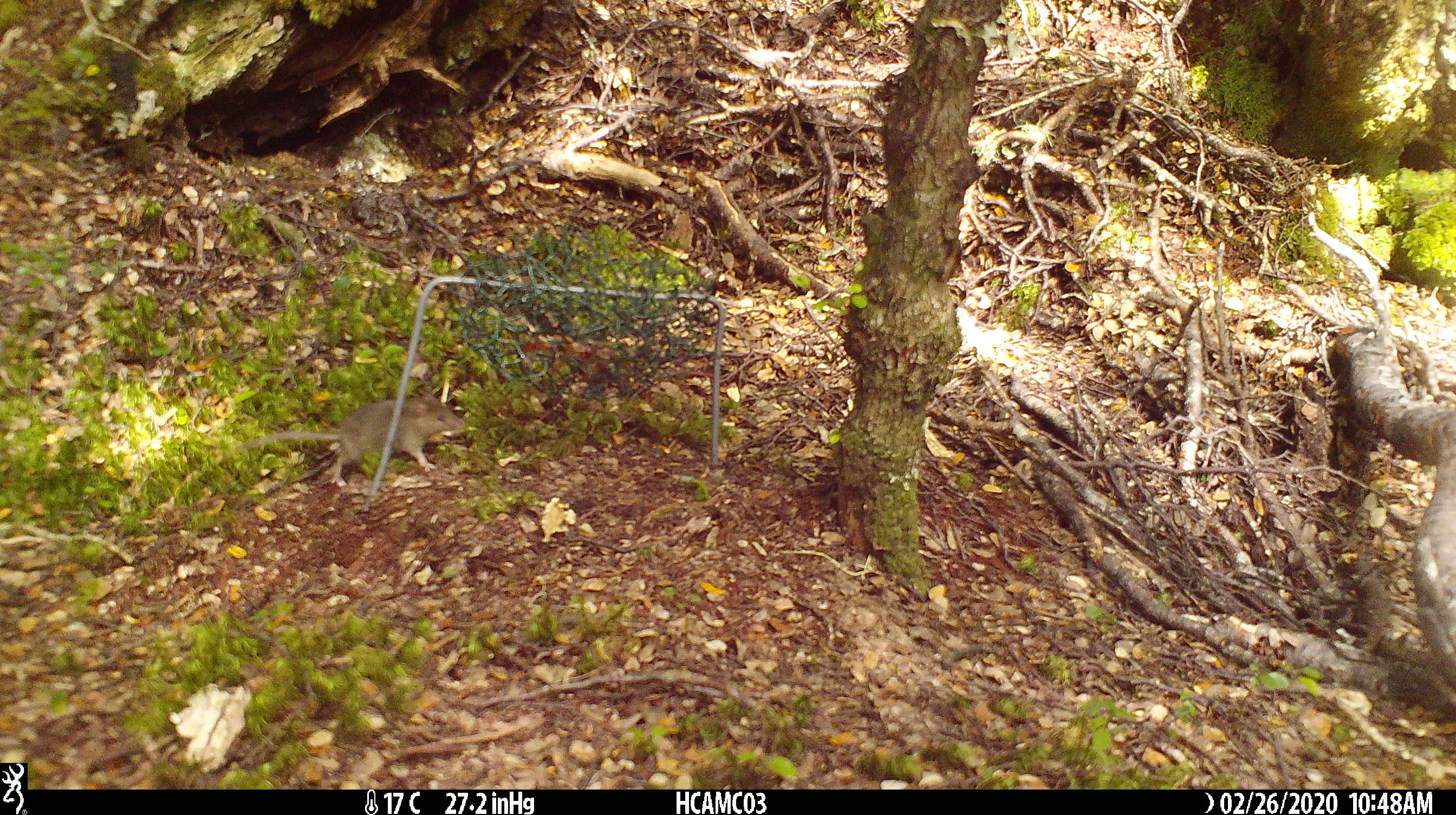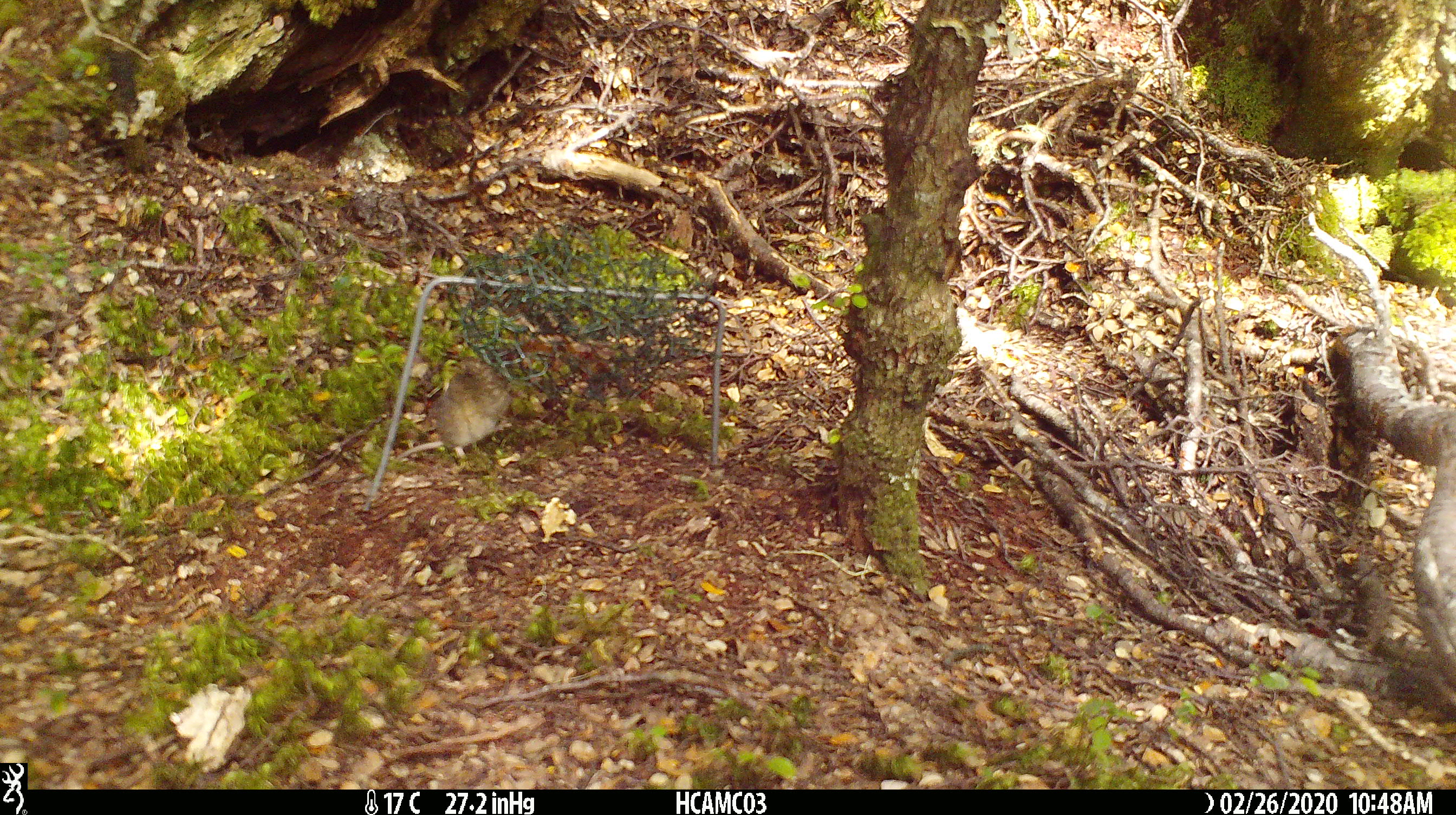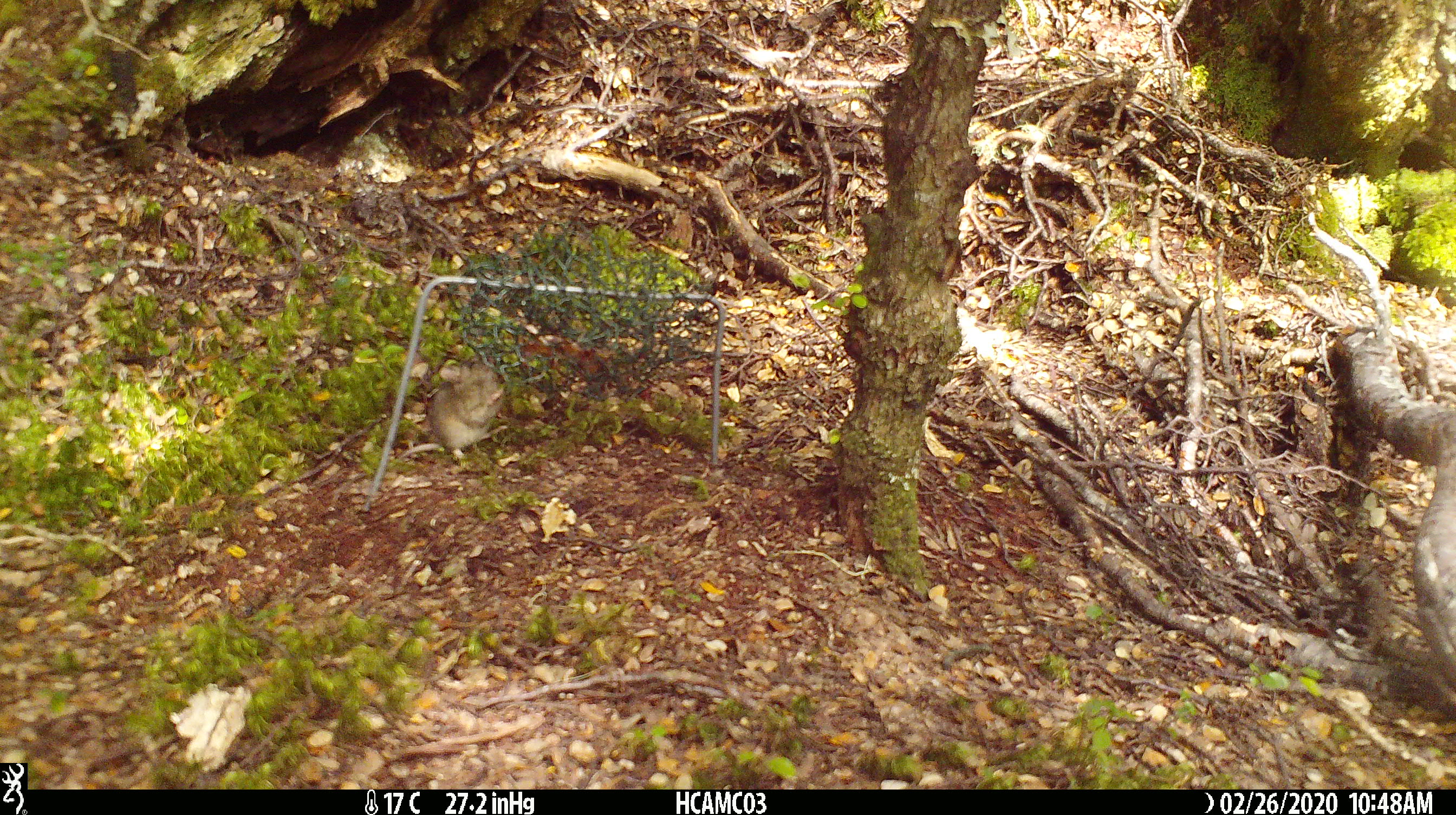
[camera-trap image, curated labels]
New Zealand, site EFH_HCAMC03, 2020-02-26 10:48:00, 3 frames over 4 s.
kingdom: Animalia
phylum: Chordata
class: Mammalia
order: Rodentia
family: Muridae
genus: Mus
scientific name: Mus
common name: mouse